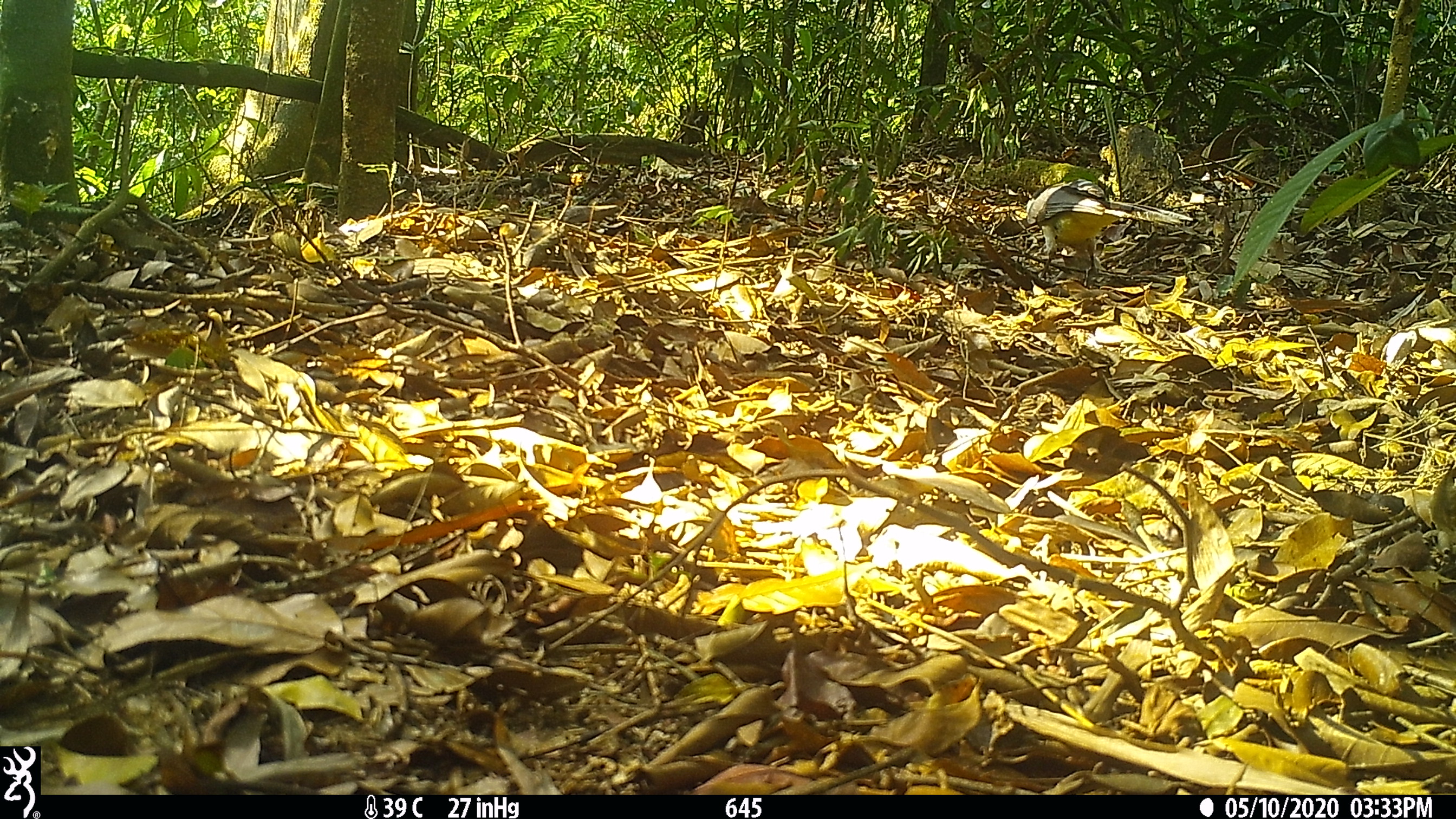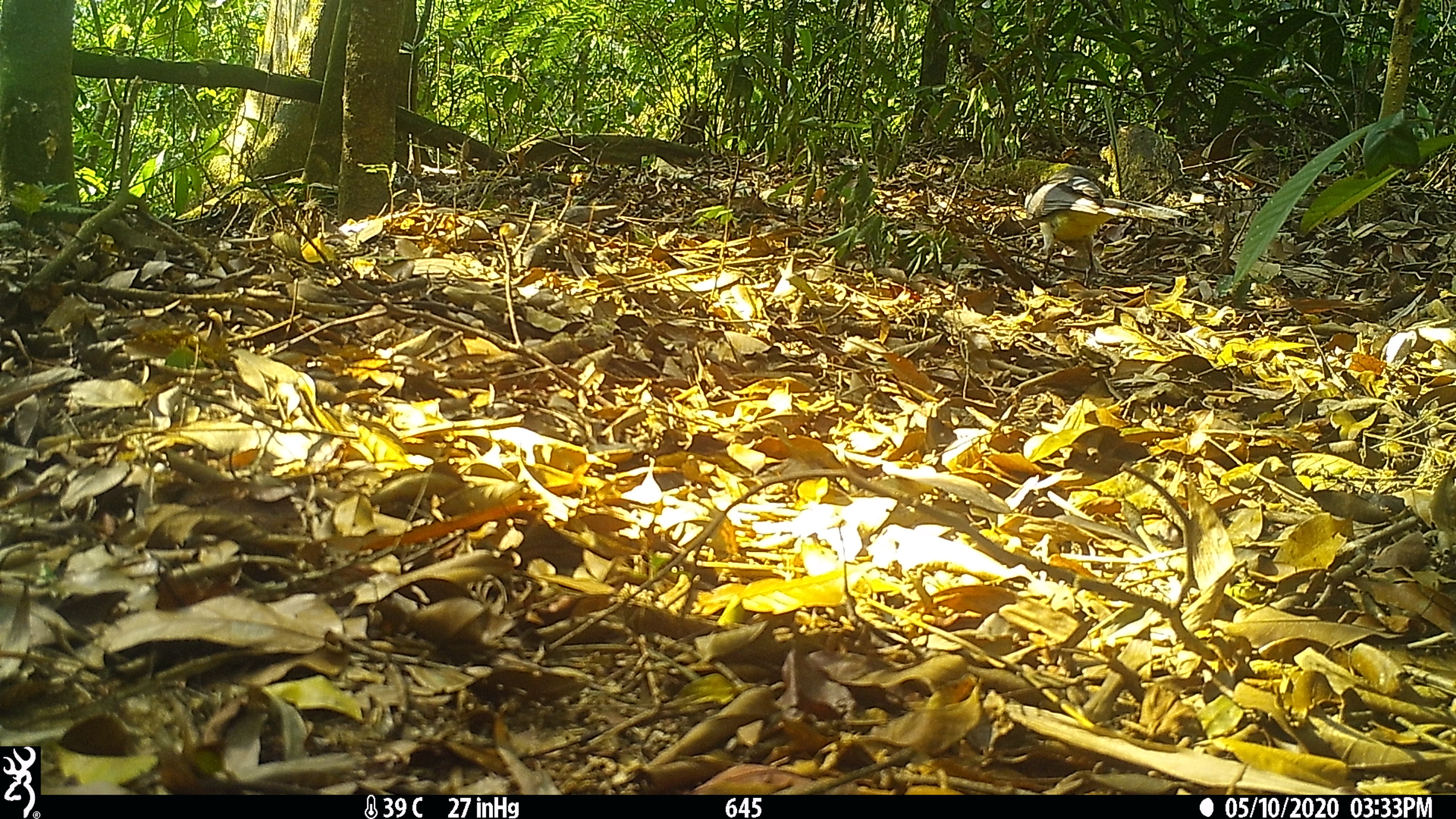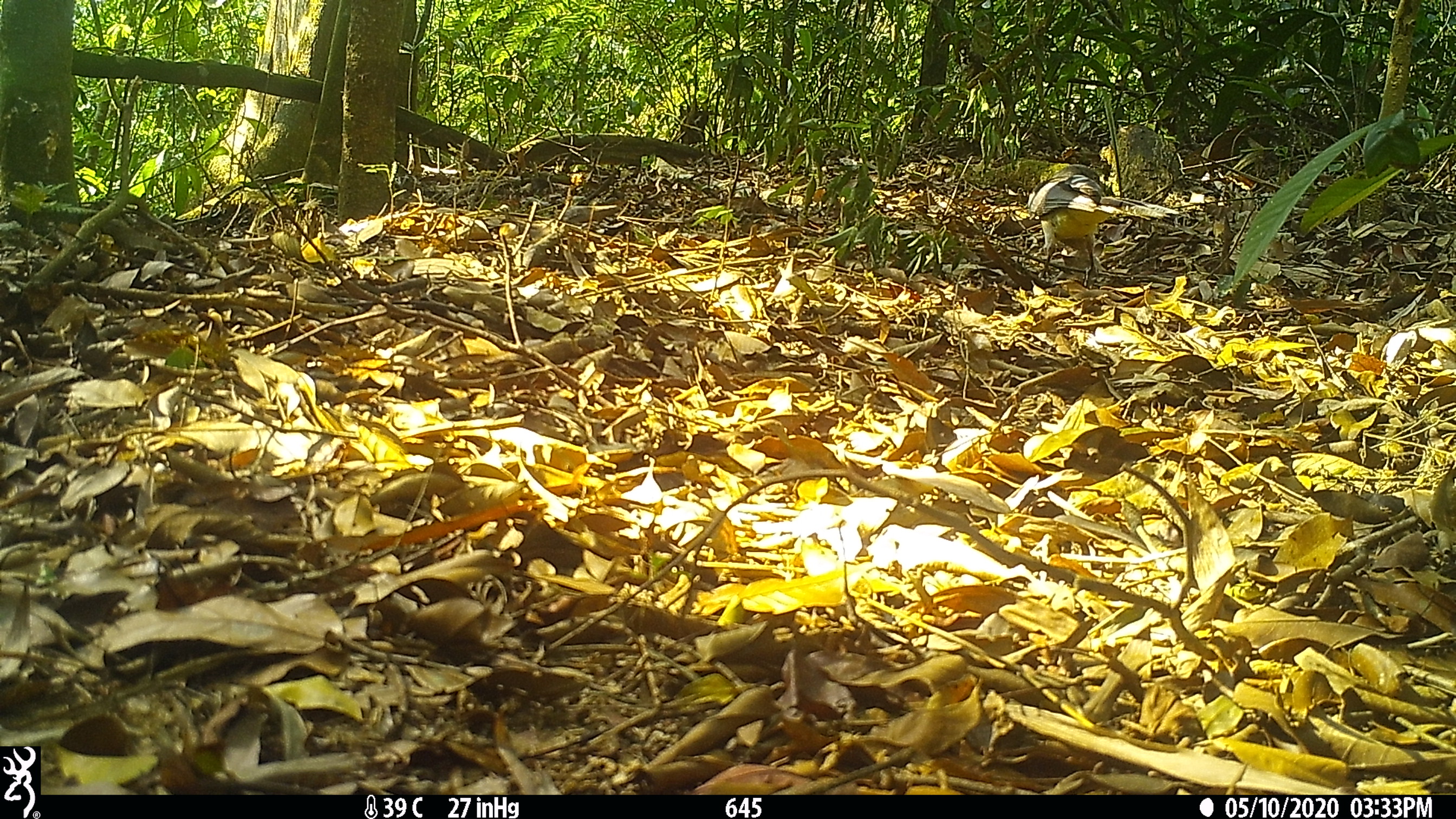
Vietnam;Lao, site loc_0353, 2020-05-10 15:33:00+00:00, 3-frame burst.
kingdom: Animalia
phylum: Chordata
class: Aves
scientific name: Aves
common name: bird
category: unidentified bird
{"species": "unidentified bird (bird) (Aves)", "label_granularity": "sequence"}